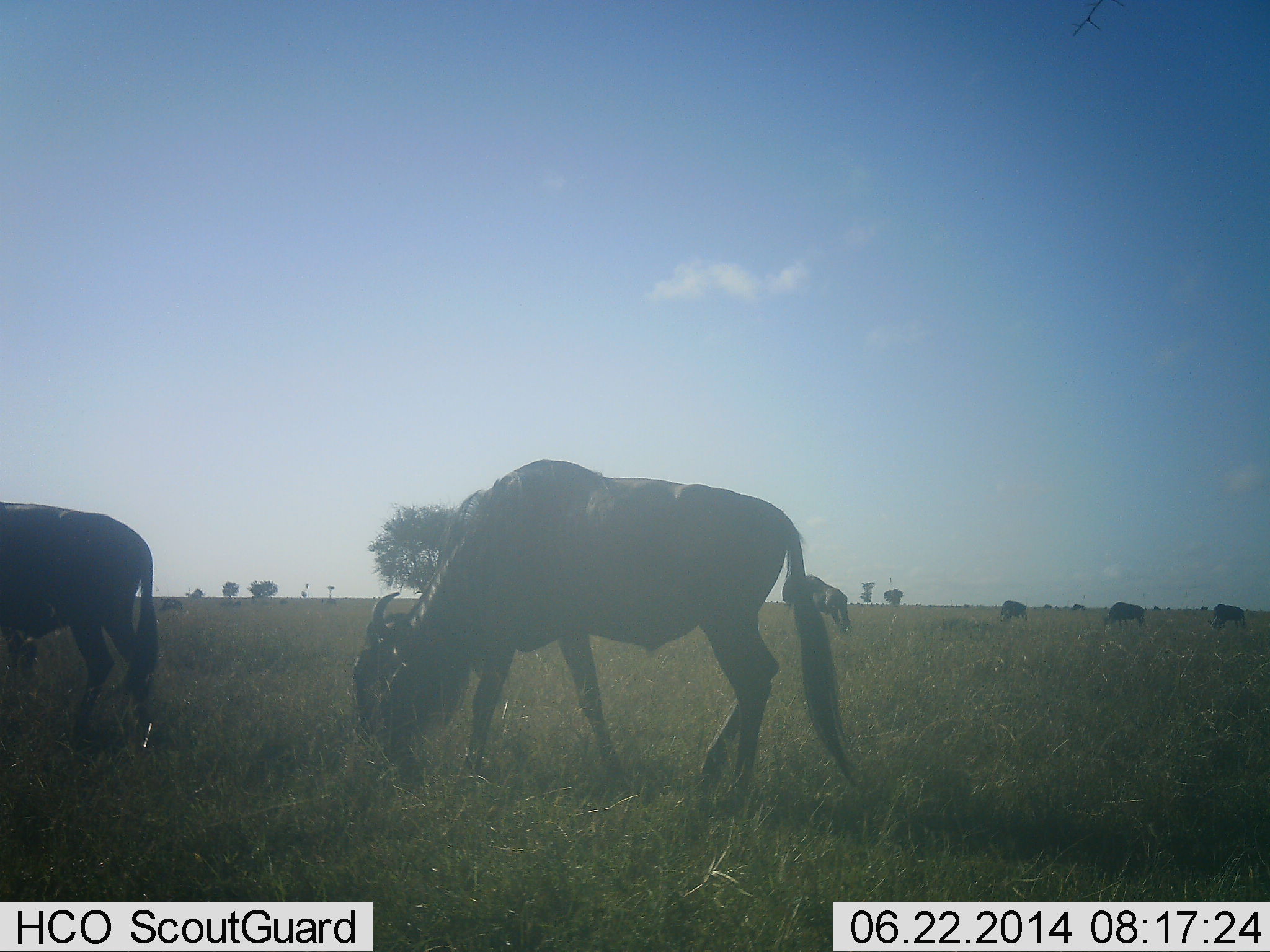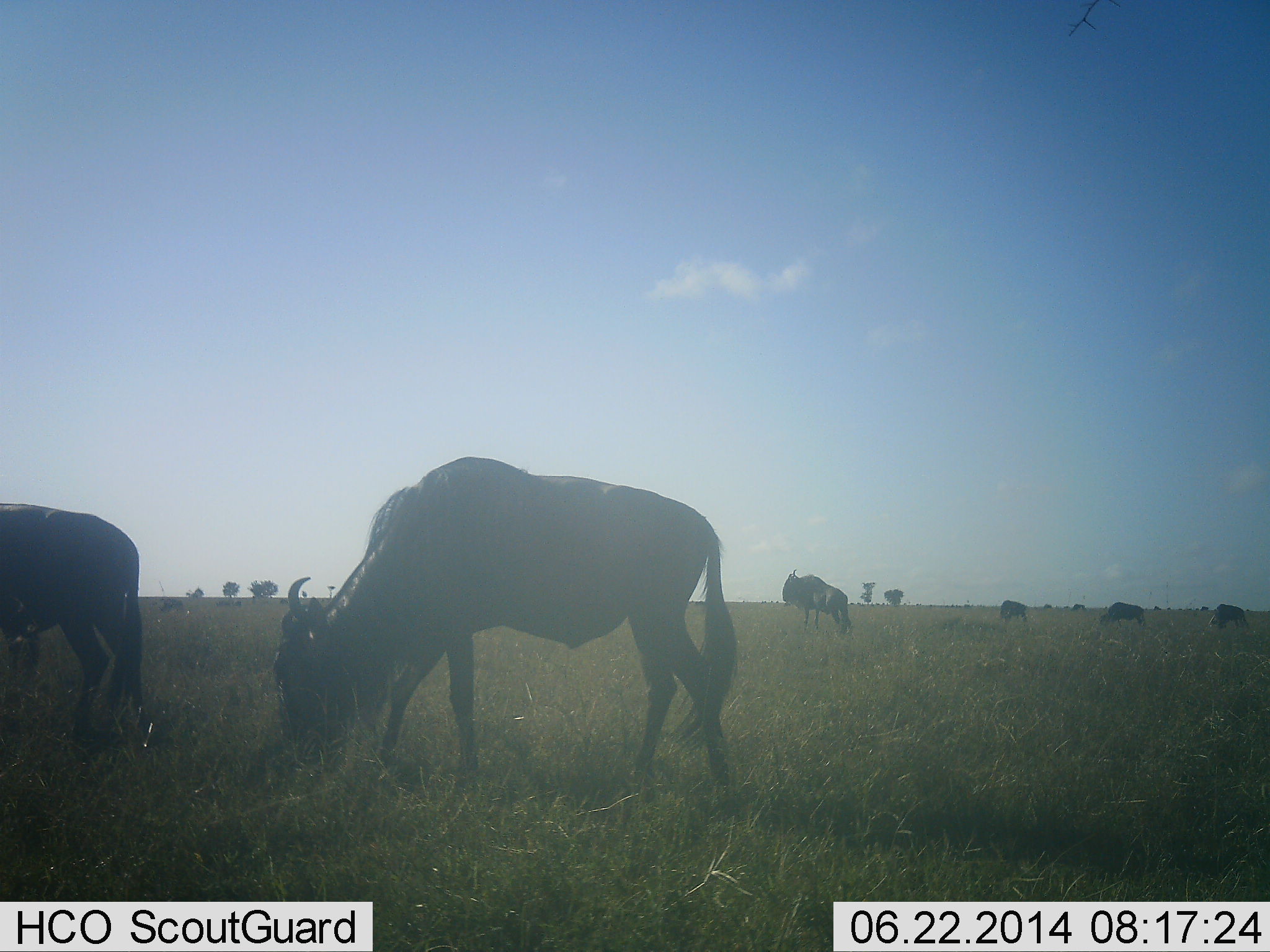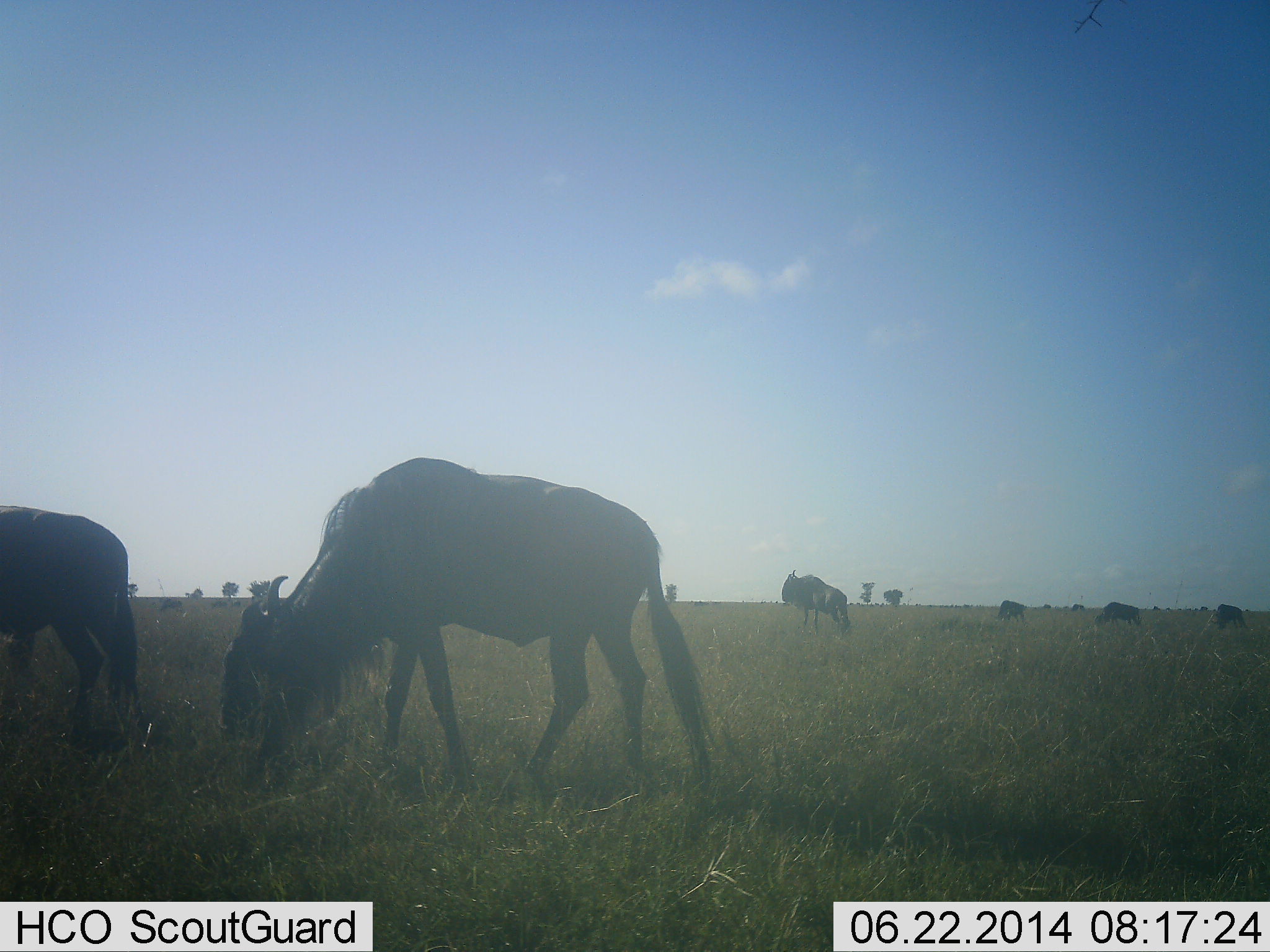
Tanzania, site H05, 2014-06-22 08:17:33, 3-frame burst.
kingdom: Animalia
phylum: Chordata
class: Mammalia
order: Artiodactyla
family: Bovidae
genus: Connochaetes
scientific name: Connochaetes taurinus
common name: blue wildebeest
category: wildebeest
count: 6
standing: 40%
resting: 0%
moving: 40%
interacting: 0%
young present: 0%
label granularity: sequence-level